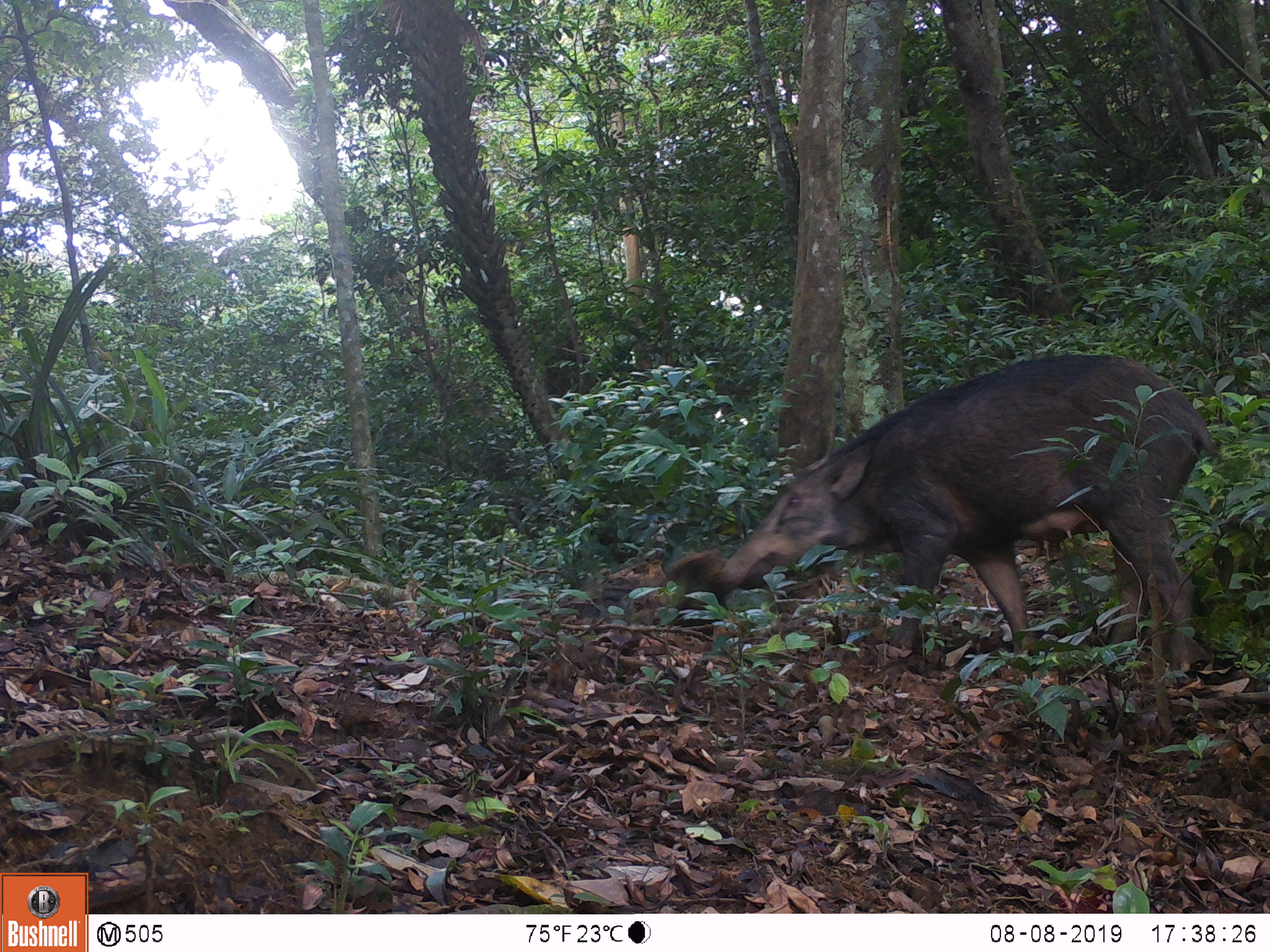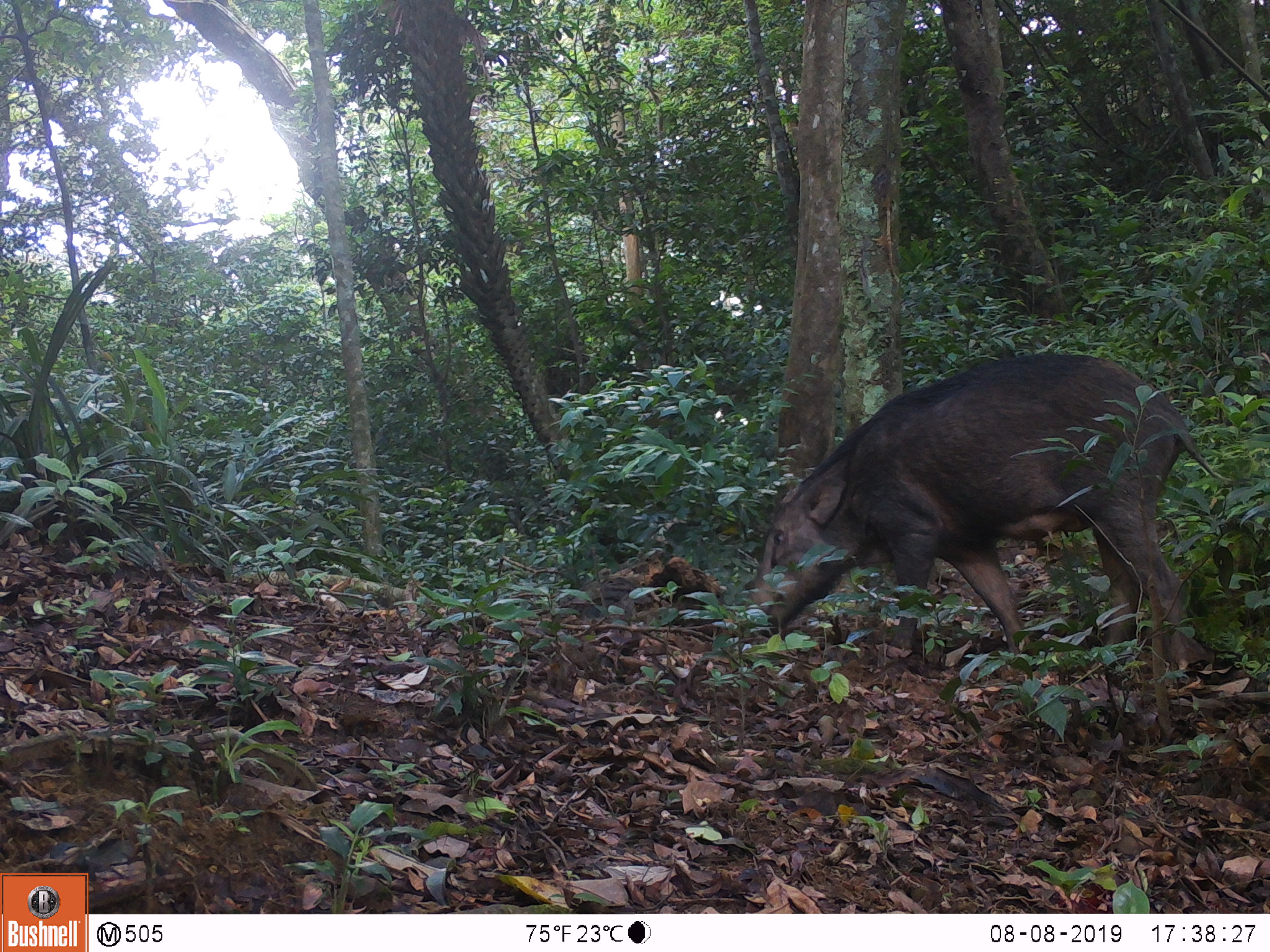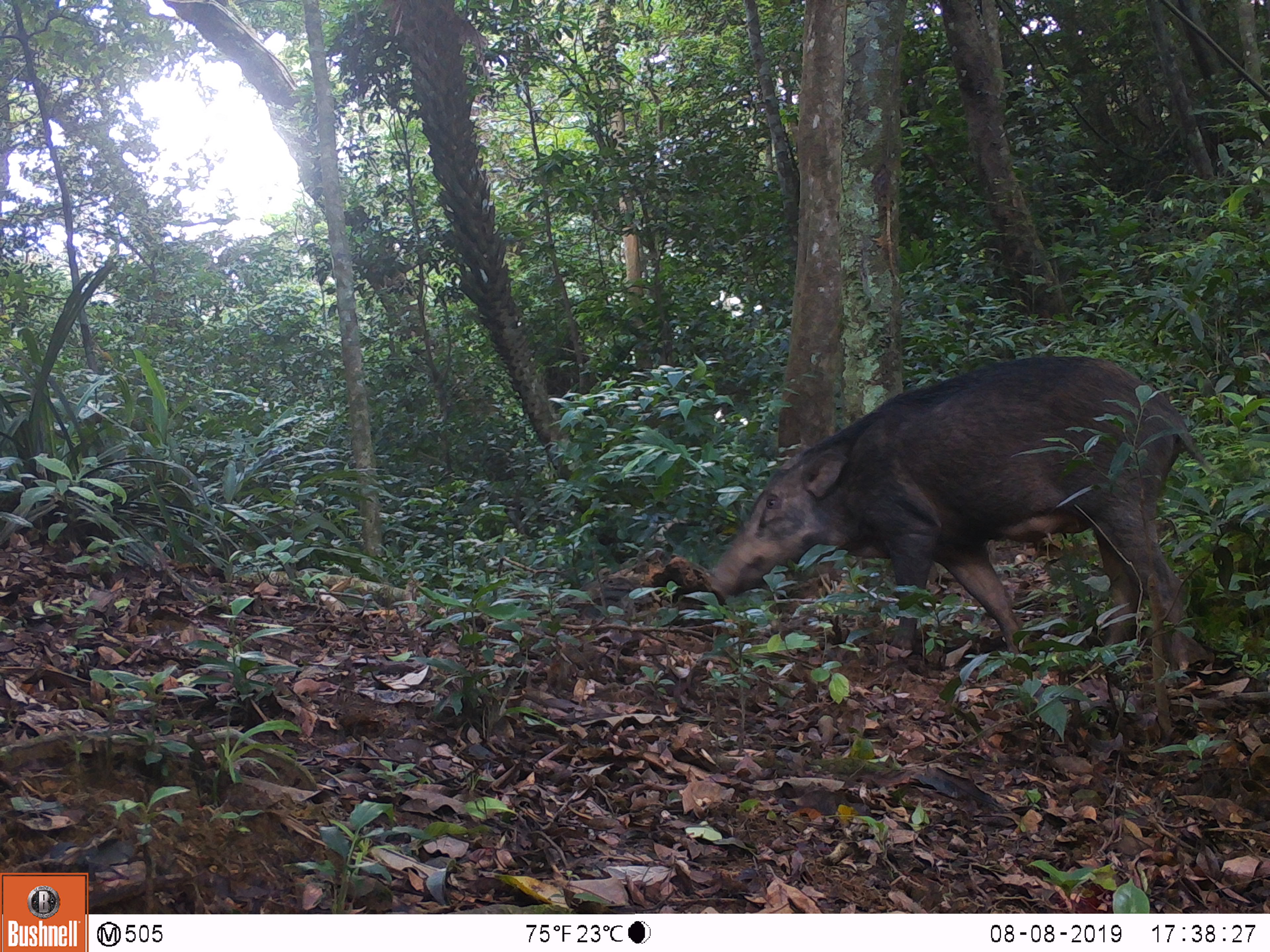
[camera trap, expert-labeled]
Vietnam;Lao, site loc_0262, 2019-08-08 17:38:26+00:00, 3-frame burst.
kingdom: Animalia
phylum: Chordata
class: Mammalia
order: Artiodactyla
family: Suidae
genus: Sus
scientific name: Sus scrofa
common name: eurasian wild pig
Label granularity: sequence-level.